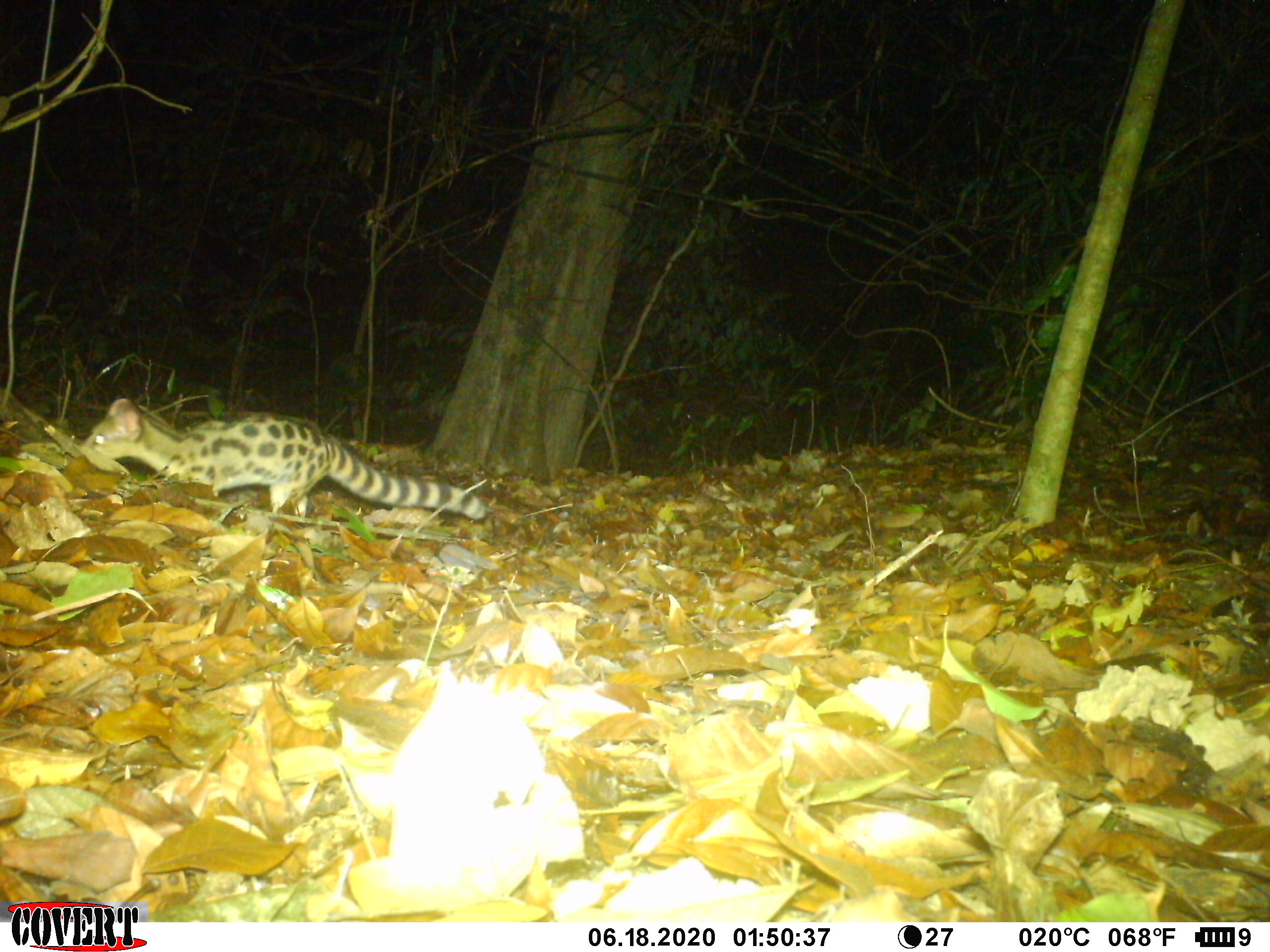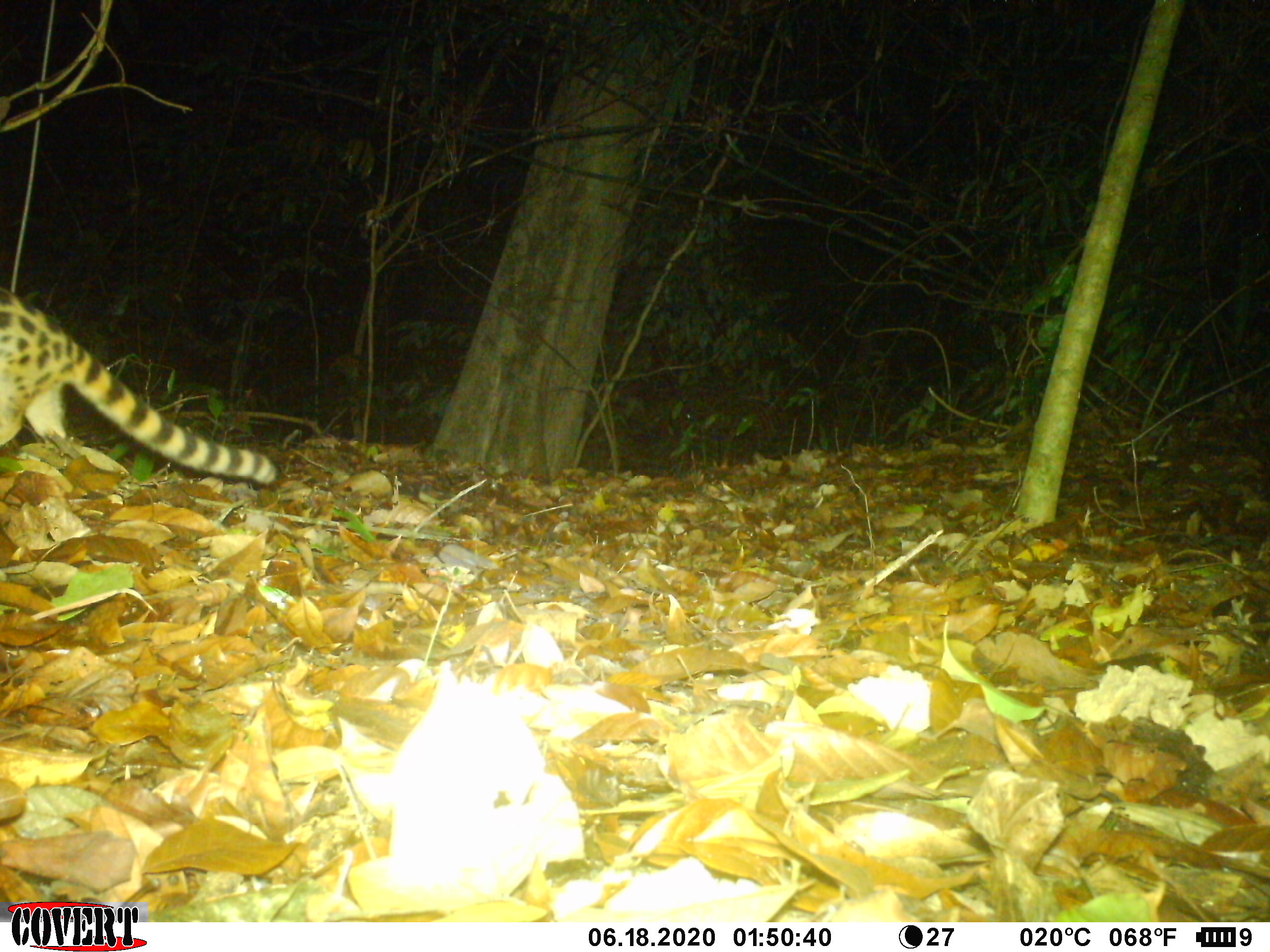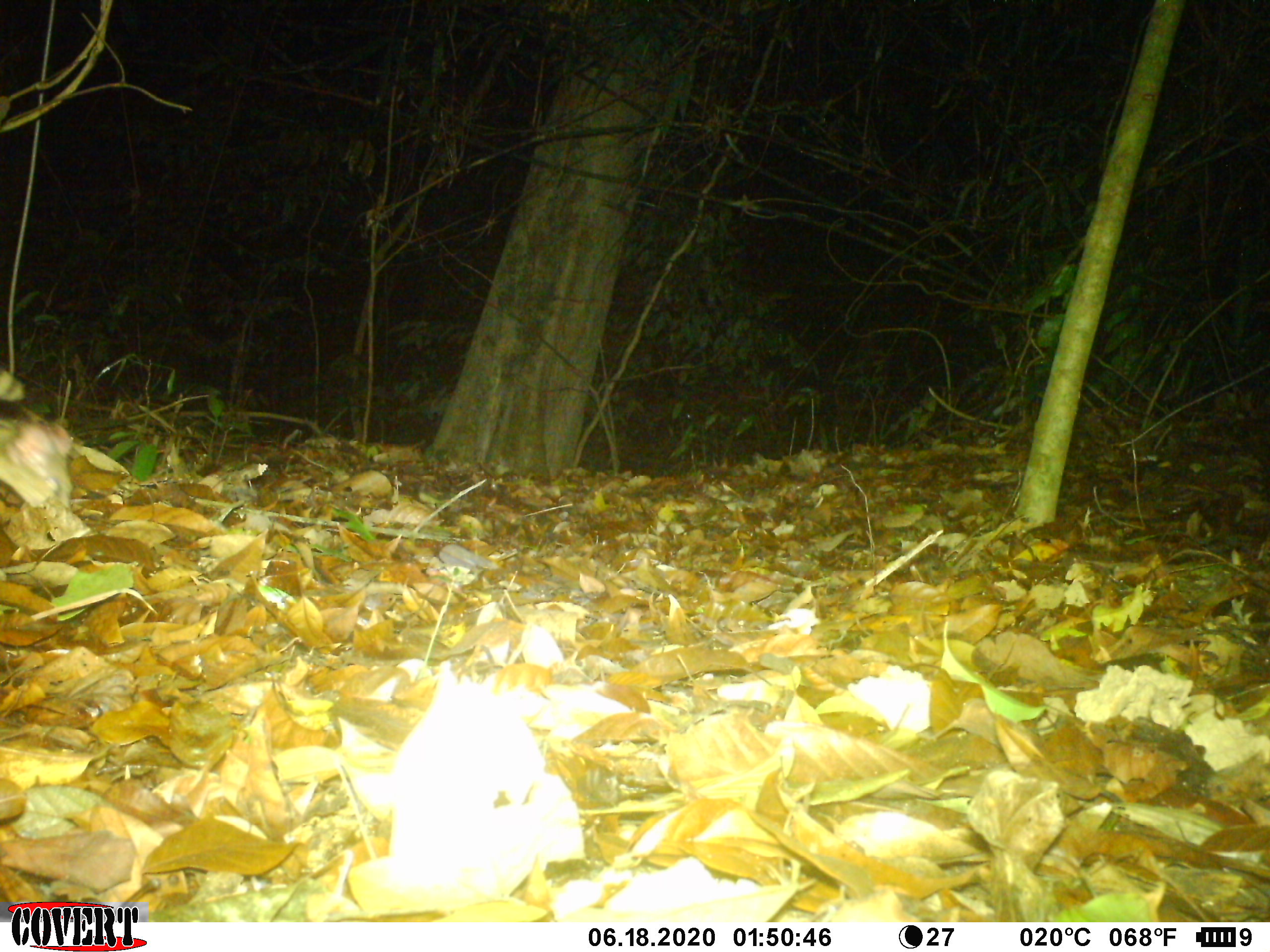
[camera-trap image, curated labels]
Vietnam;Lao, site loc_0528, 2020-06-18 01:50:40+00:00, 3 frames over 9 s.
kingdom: Animalia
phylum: Chordata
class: Mammalia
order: Carnivora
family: Prionodontidae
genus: Prionodon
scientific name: Prionodon pardicolor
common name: spotted linsang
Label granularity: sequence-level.